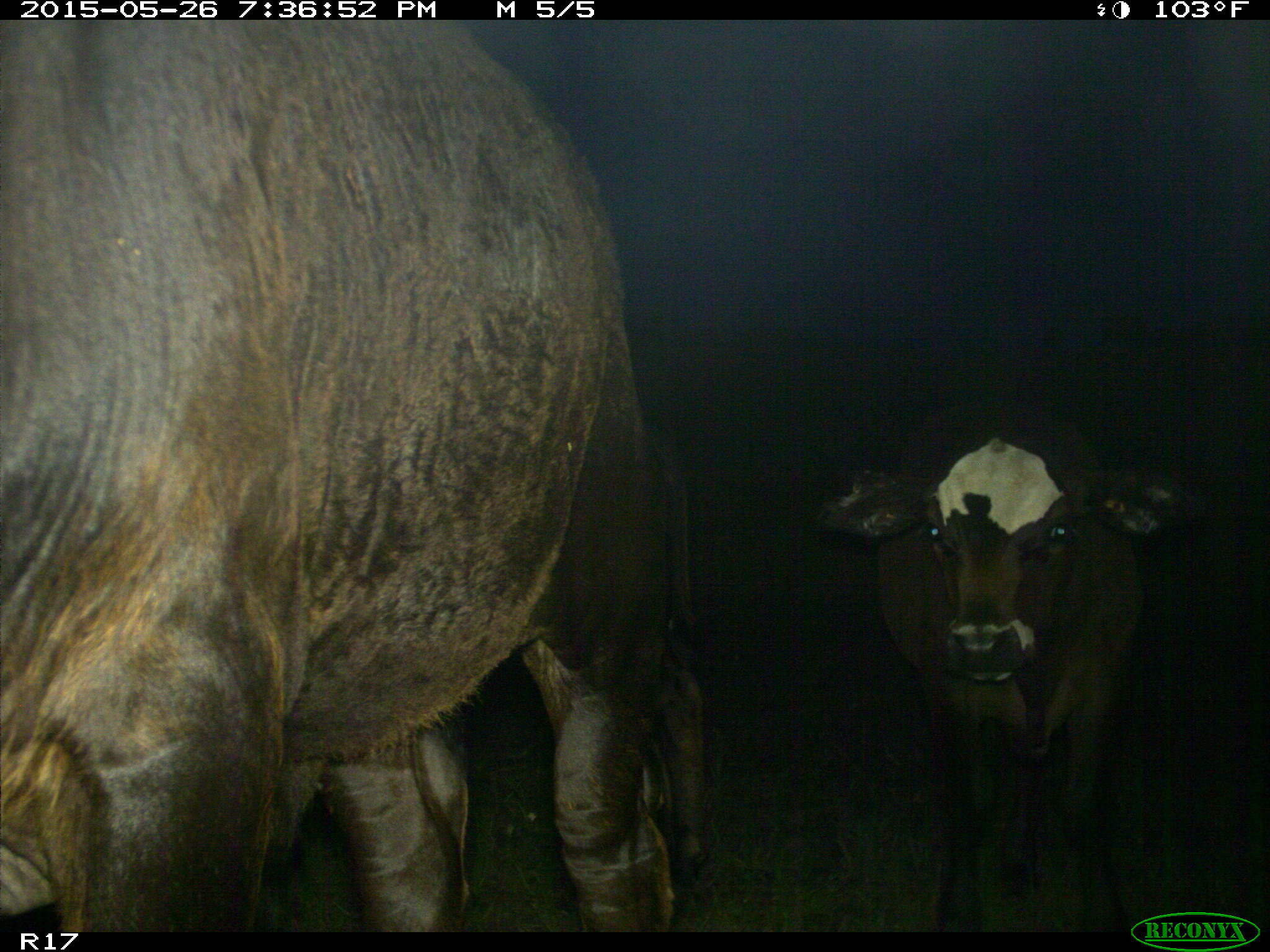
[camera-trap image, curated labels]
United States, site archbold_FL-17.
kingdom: Animalia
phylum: Chordata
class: Mammalia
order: Artiodactyla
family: Bovidae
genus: Bos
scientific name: Bos taurus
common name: domestic cow